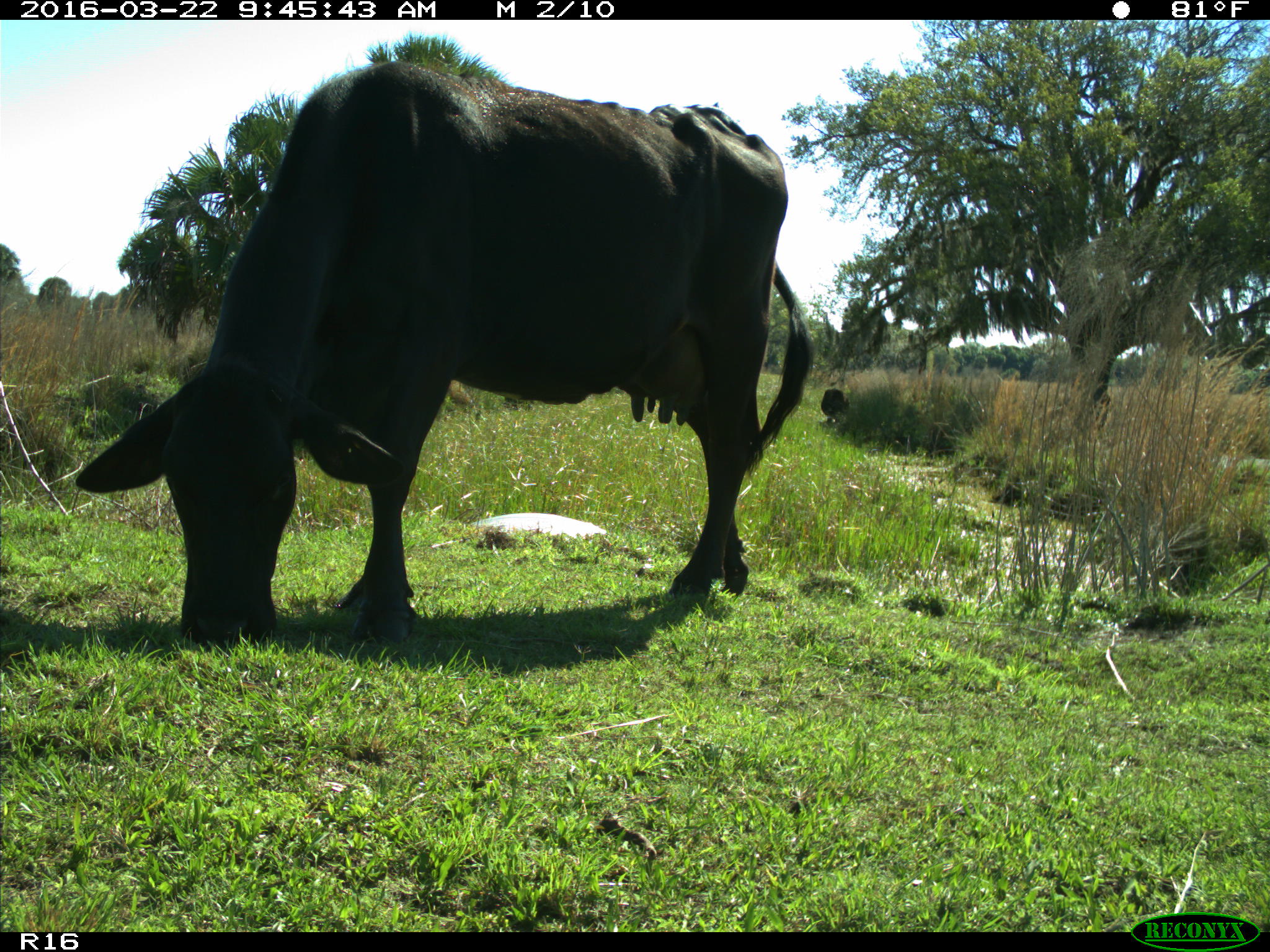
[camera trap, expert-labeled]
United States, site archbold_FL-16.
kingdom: Animalia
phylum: Chordata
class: Mammalia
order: Artiodactyla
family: Bovidae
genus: Bos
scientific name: Bos taurus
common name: domestic cow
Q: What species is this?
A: Bos taurus (domestic cow).